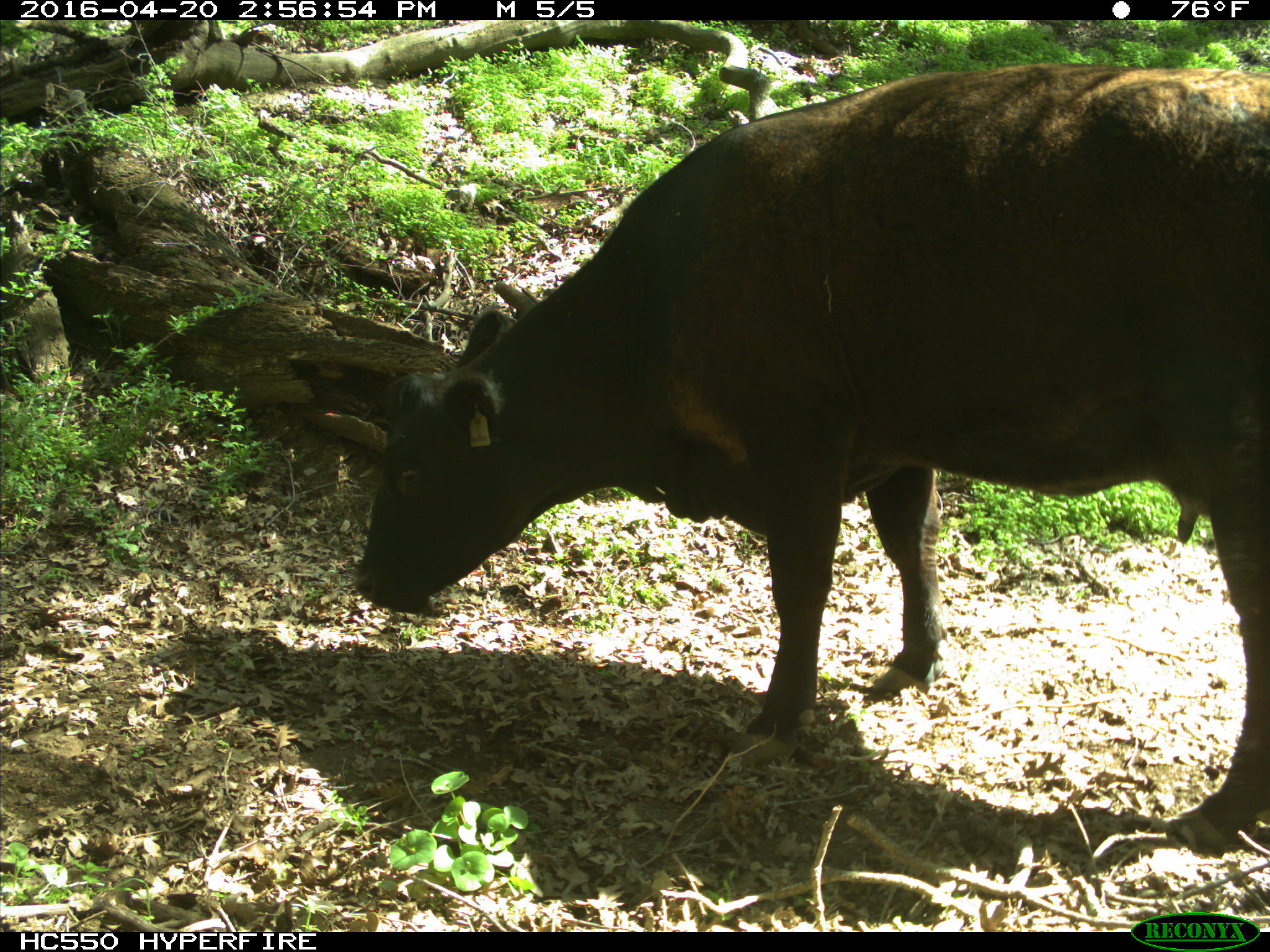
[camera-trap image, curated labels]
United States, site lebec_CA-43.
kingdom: Animalia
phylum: Chordata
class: Mammalia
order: Artiodactyla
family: Bovidae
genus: Bos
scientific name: Bos taurus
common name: domestic cow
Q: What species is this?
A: Bos taurus (domestic cow).